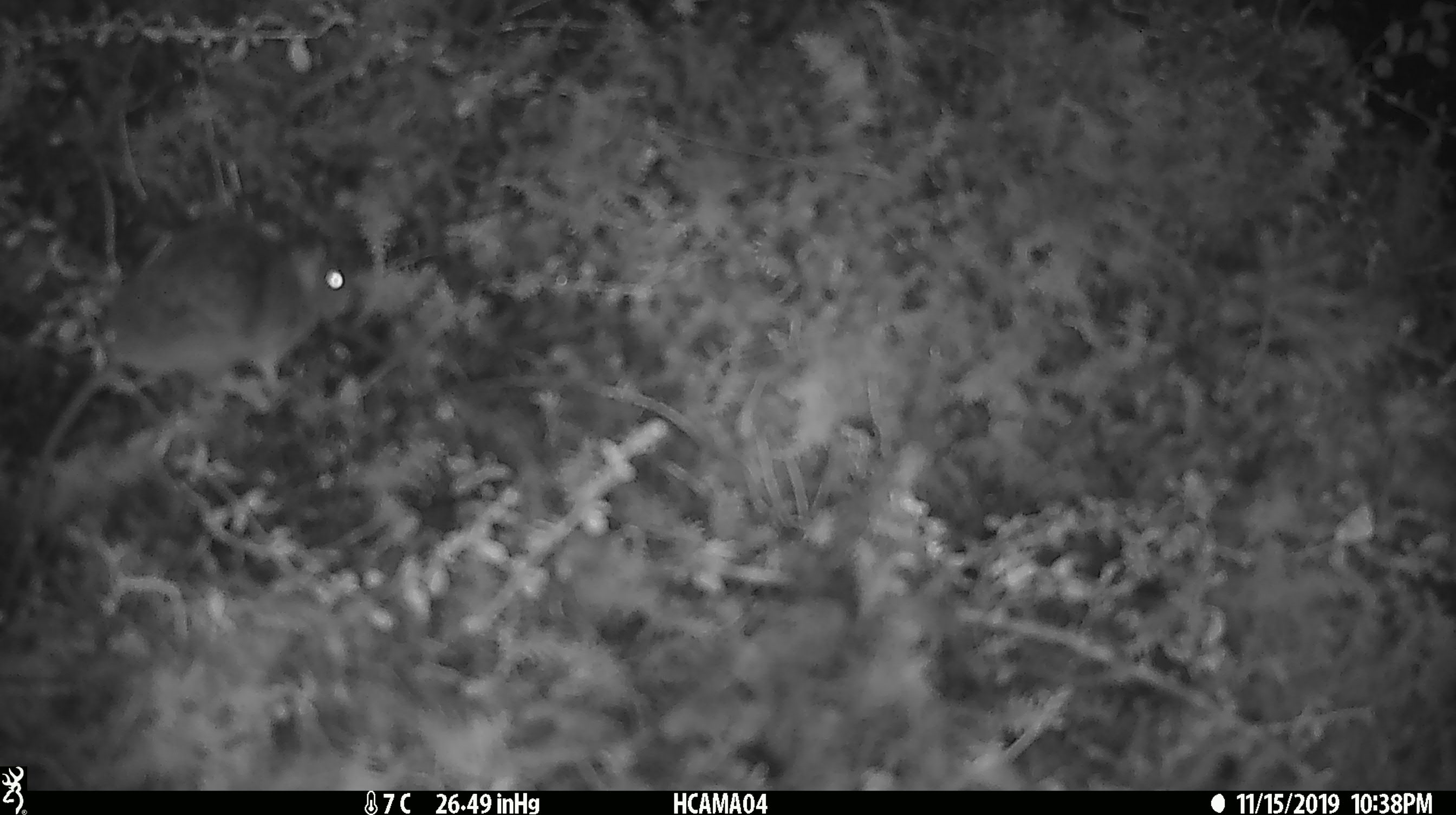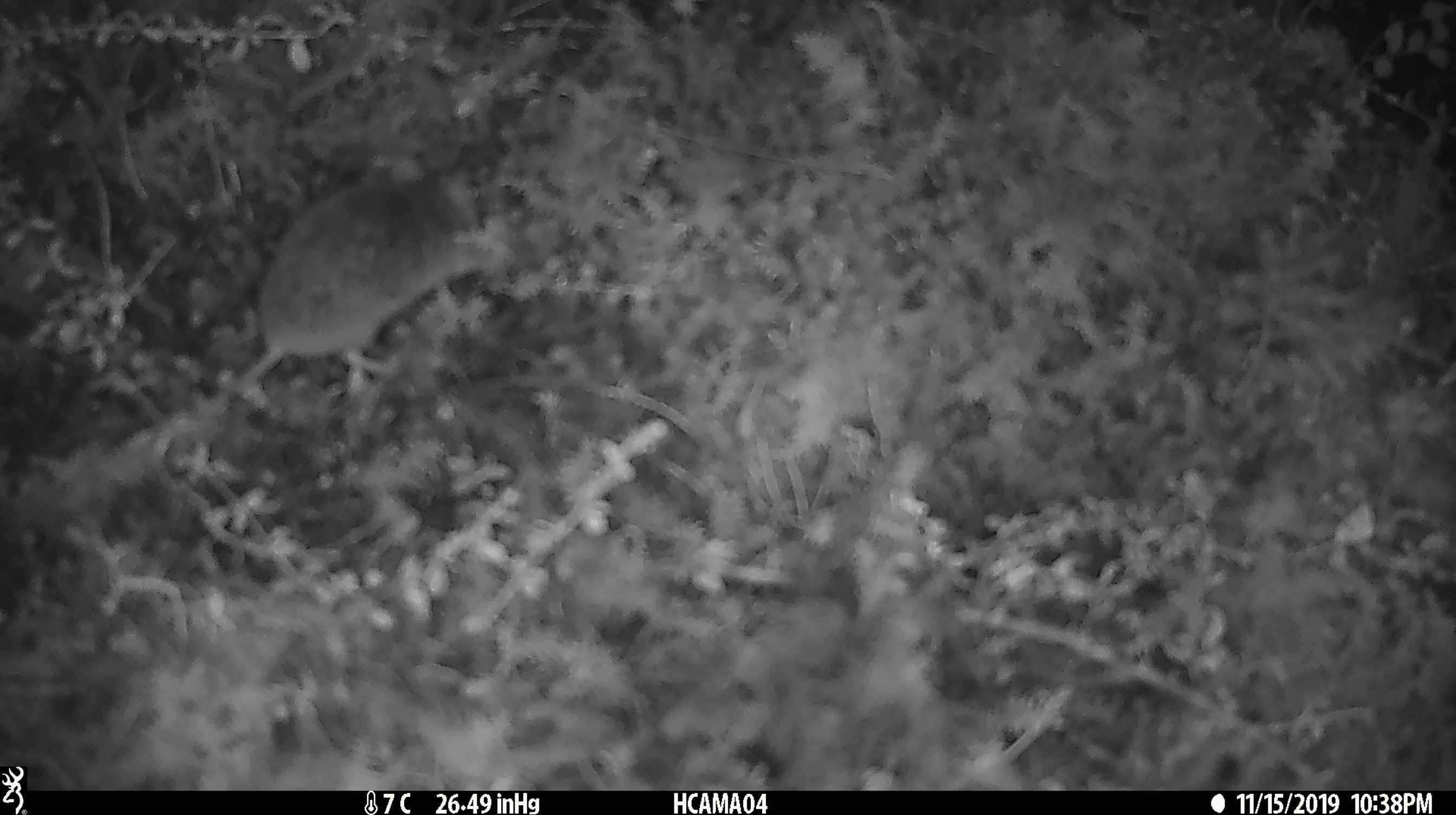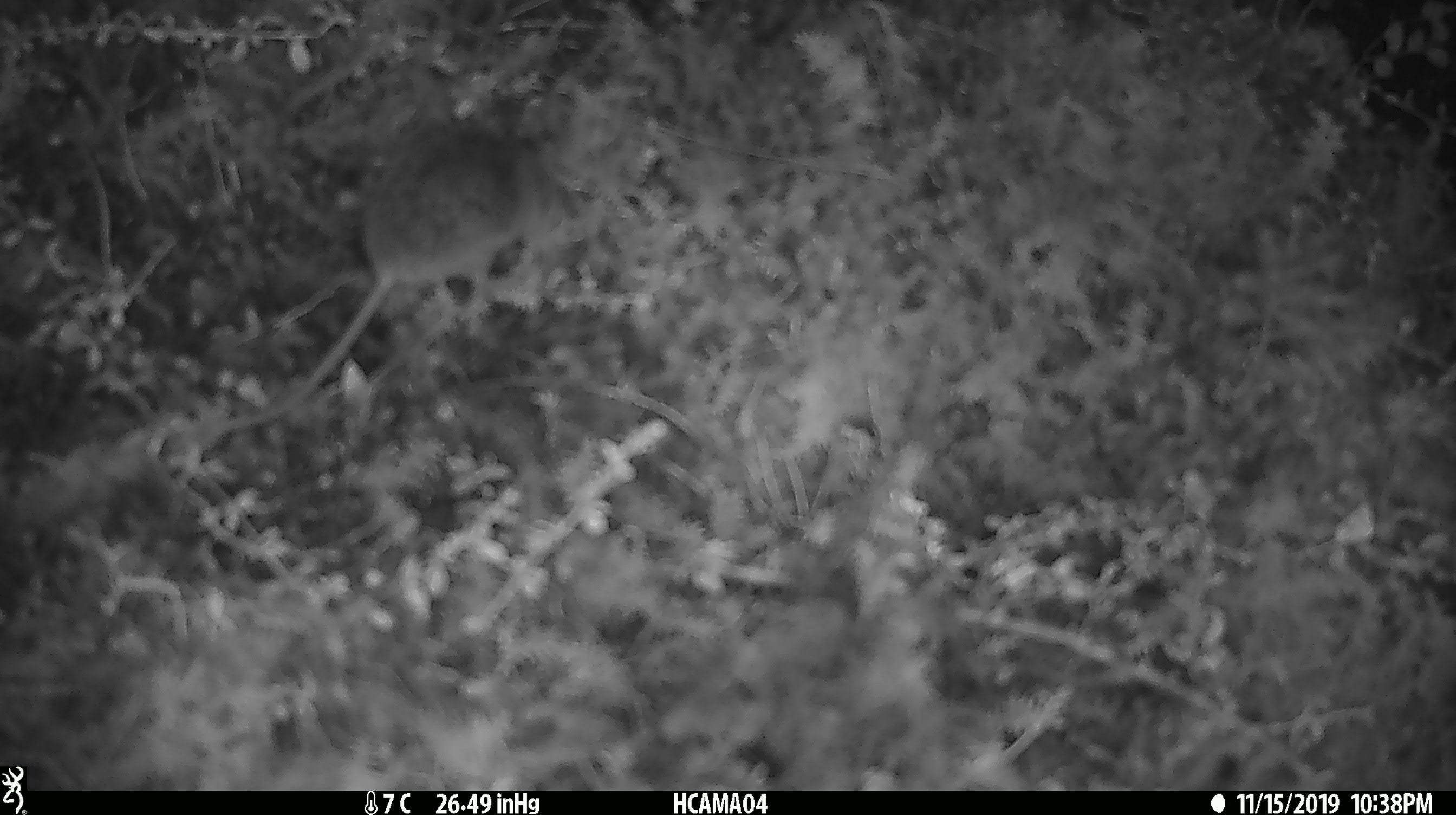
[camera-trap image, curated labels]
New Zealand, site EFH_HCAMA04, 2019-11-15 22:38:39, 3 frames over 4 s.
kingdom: Animalia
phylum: Chordata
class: Mammalia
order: Rodentia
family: Muridae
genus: Mus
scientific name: Mus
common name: mouse